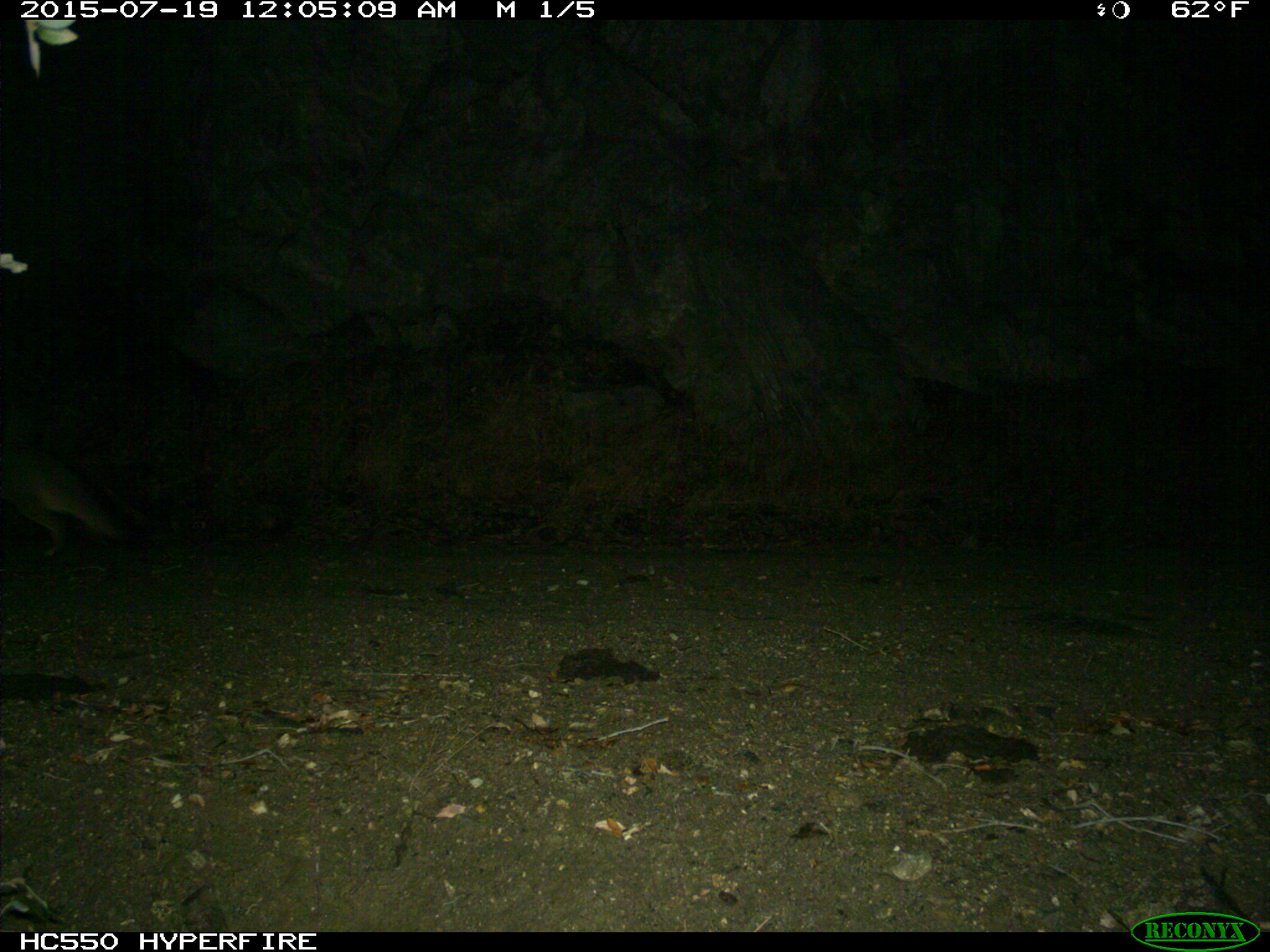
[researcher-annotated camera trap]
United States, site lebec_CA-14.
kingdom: Animalia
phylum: Chordata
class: Mammalia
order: Carnivora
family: Canidae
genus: Urocyon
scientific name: Urocyon cinereoargenteus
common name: gray fox